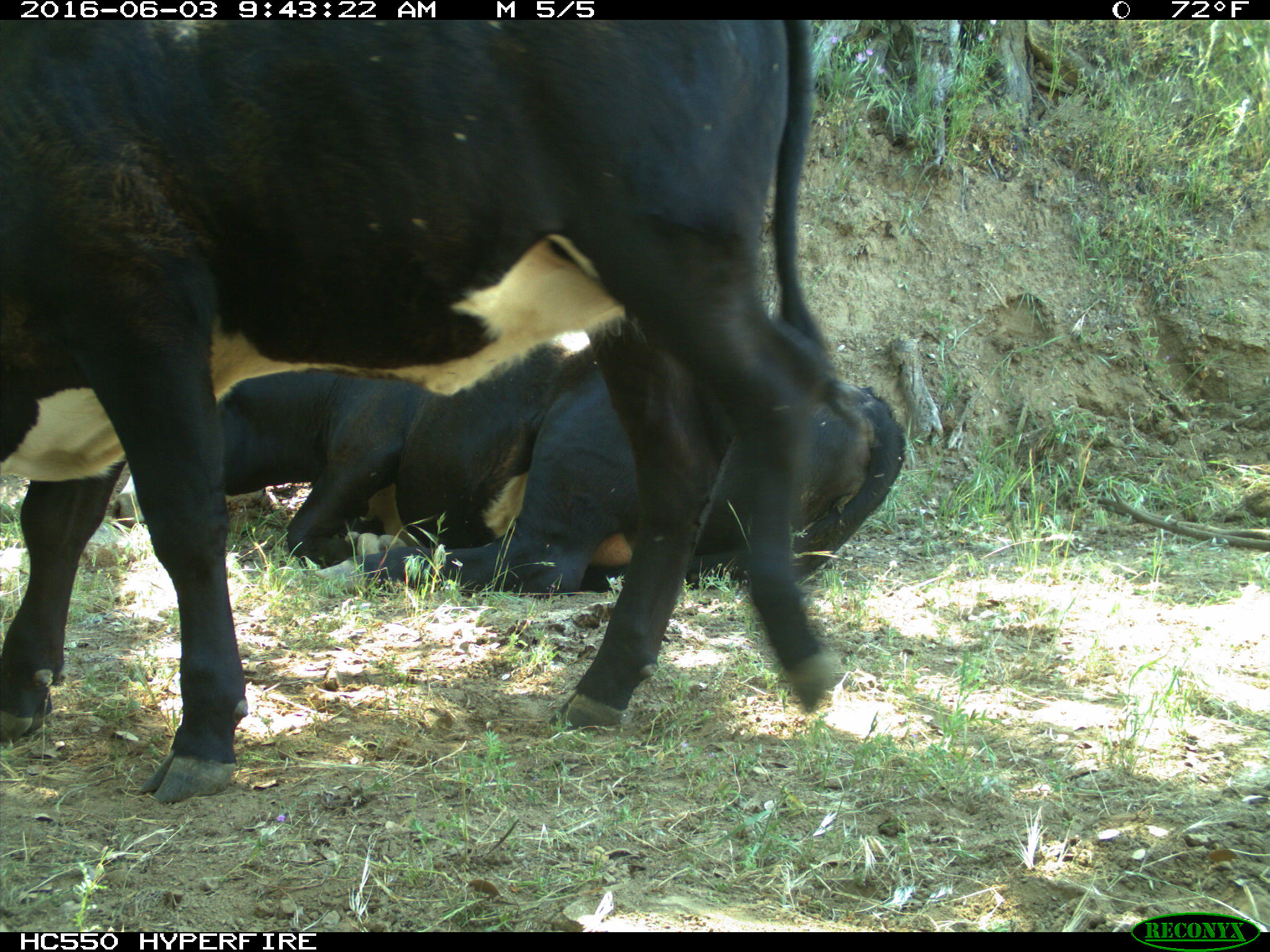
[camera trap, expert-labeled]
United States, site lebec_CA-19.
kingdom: Animalia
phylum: Chordata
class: Mammalia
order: Artiodactyla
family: Bovidae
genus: Bos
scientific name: Bos taurus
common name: domestic cow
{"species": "Bos taurus (domestic cow)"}